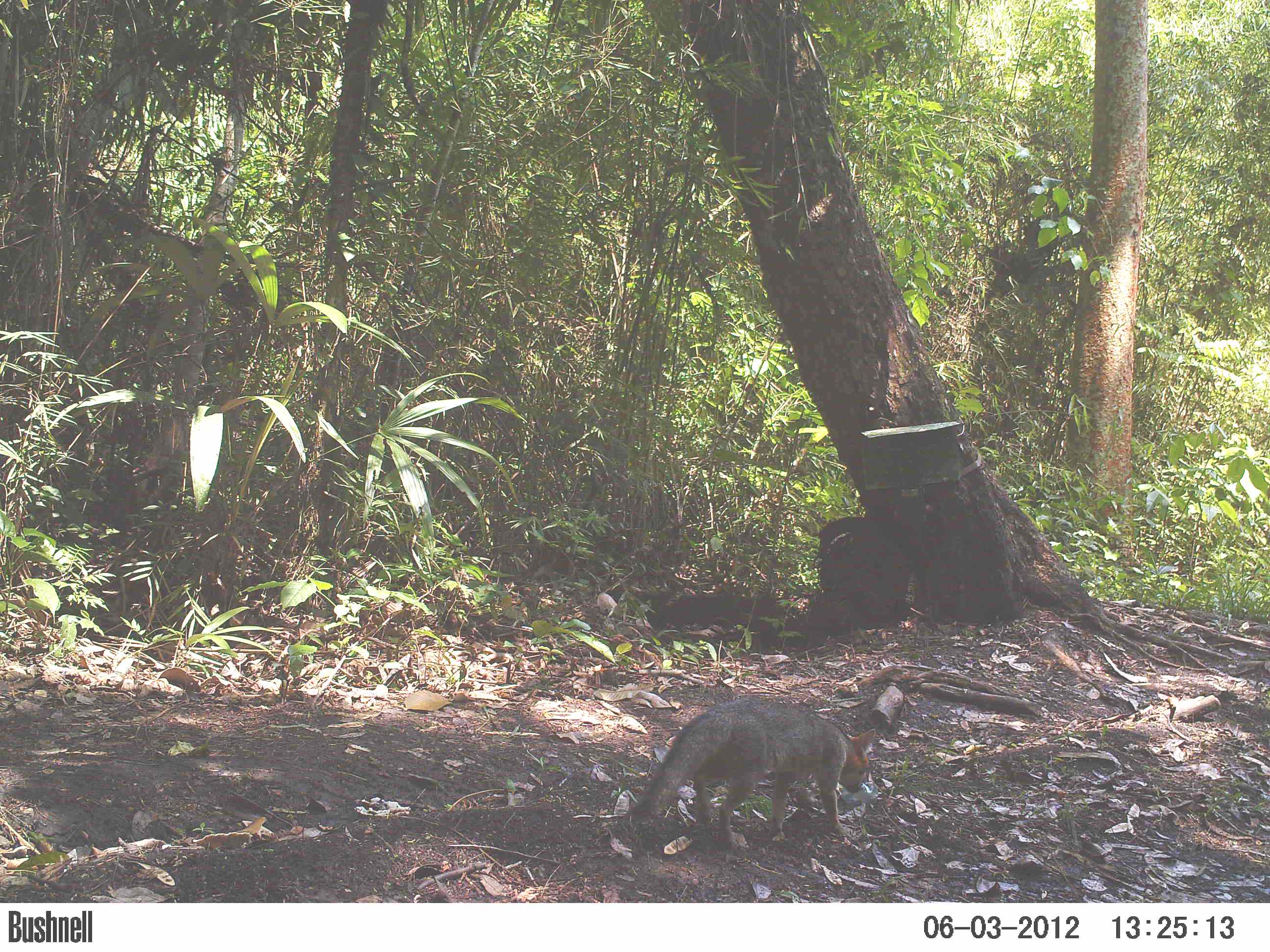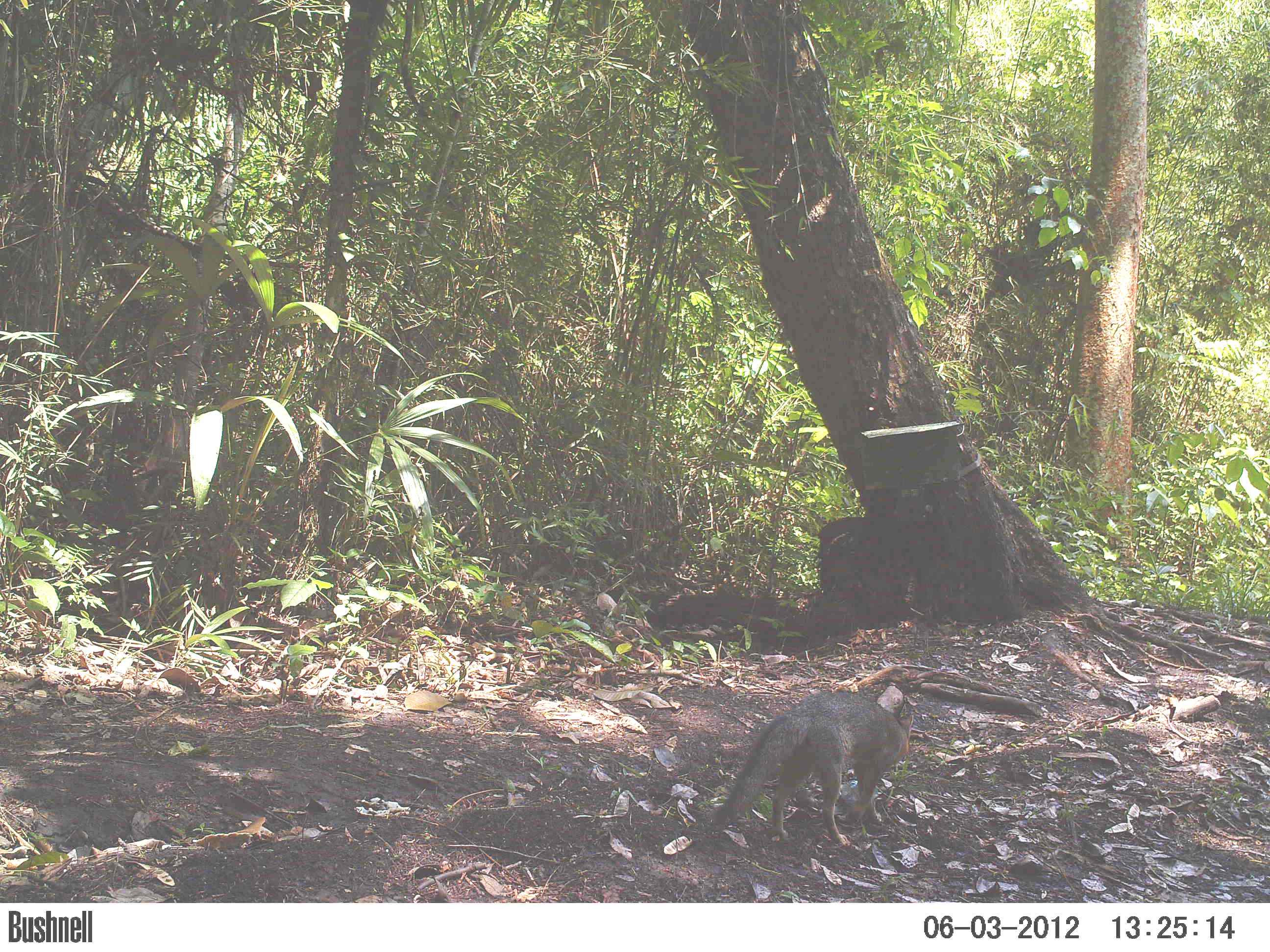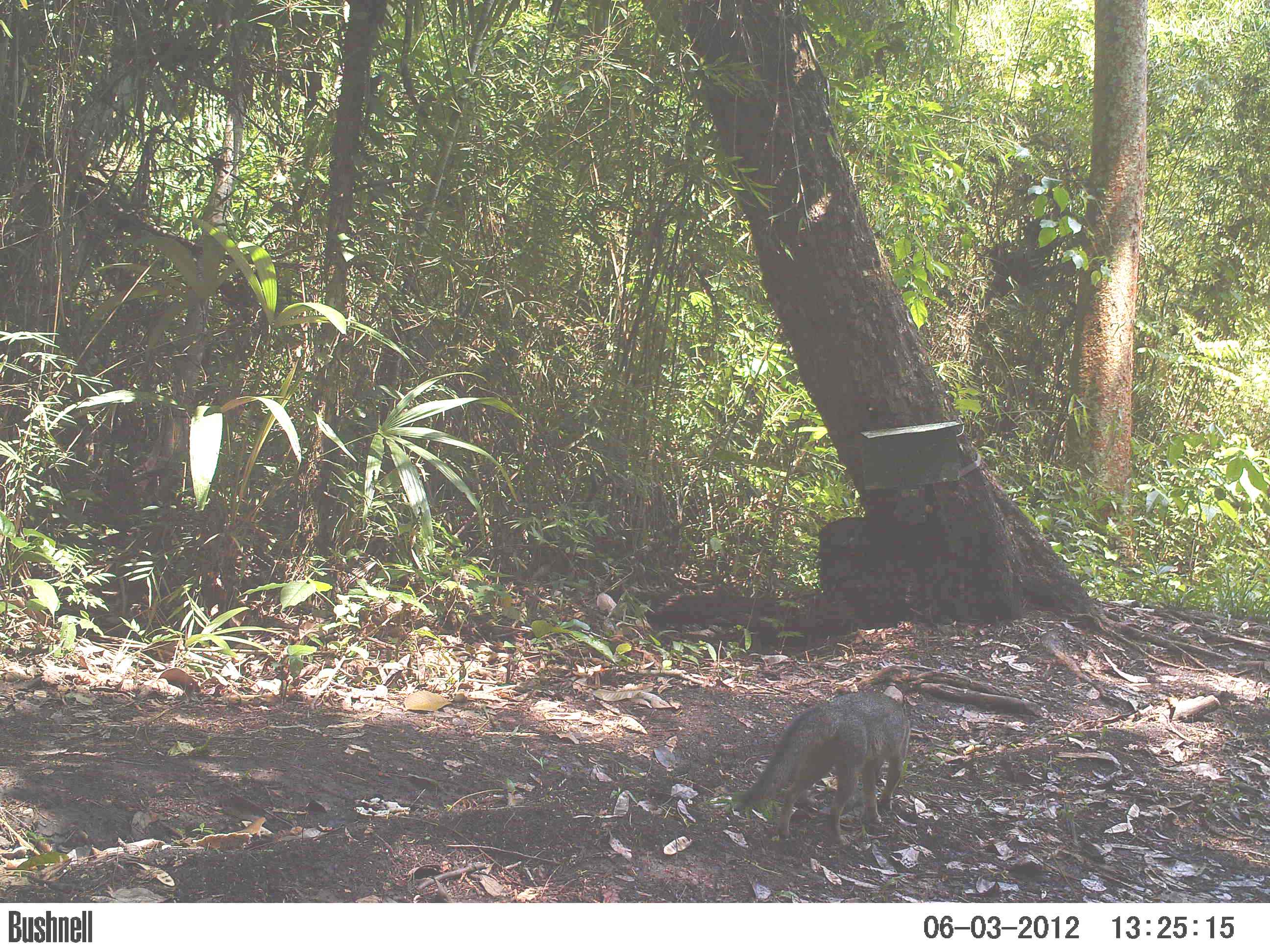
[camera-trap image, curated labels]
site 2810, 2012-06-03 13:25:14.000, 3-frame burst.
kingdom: Animalia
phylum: Chordata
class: Mammalia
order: Carnivora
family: Canidae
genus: Urocyon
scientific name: Urocyon cinereoargenteus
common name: gray fox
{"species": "Urocyon cinereoargenteus (gray fox)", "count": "1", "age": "adult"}